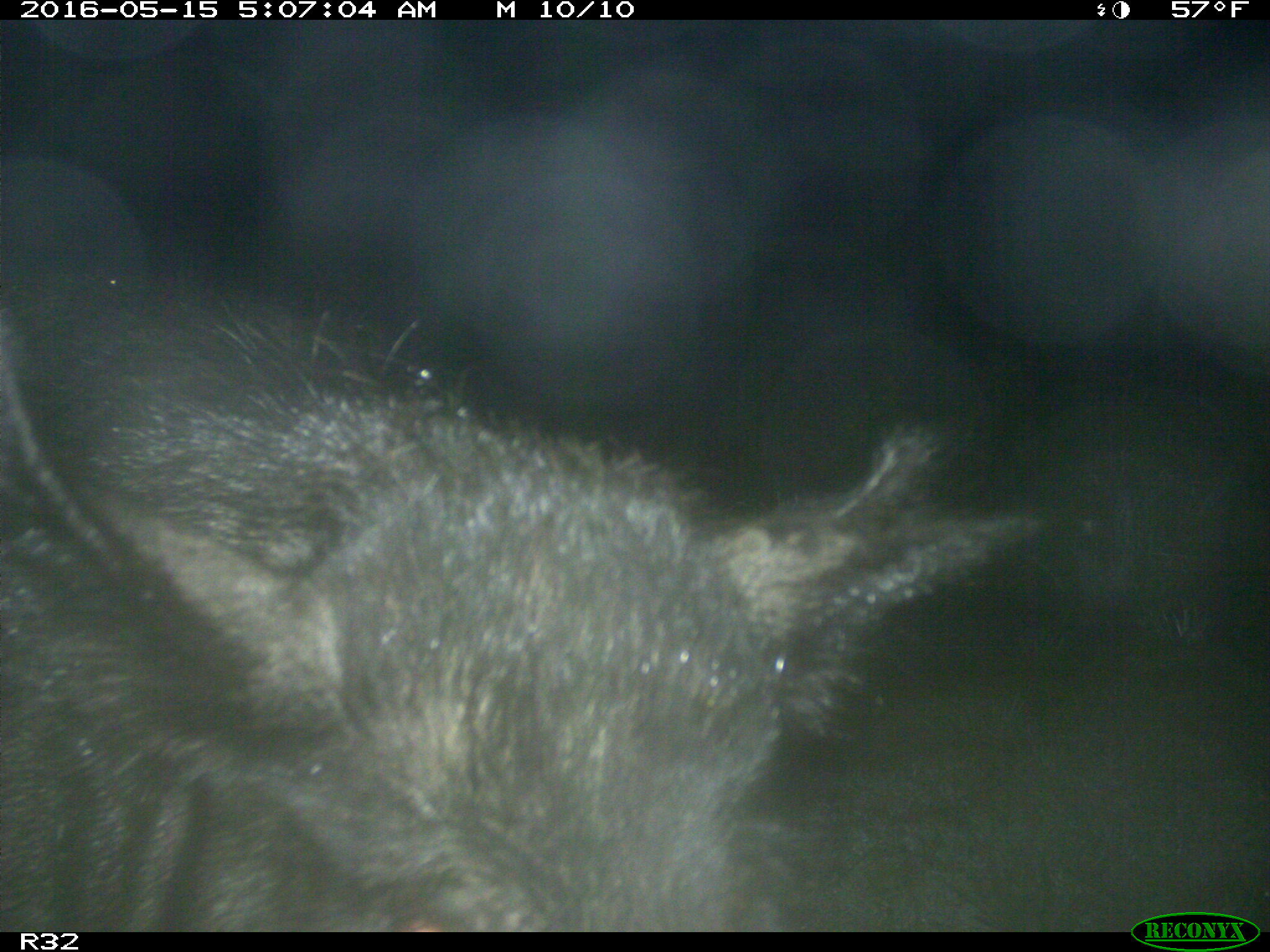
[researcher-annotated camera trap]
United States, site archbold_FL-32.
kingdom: Animalia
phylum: Chordata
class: Mammalia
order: Artiodactyla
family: Suidae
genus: Sus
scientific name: Sus scrofa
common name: wild boar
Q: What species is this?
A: Sus scrofa (wild boar).